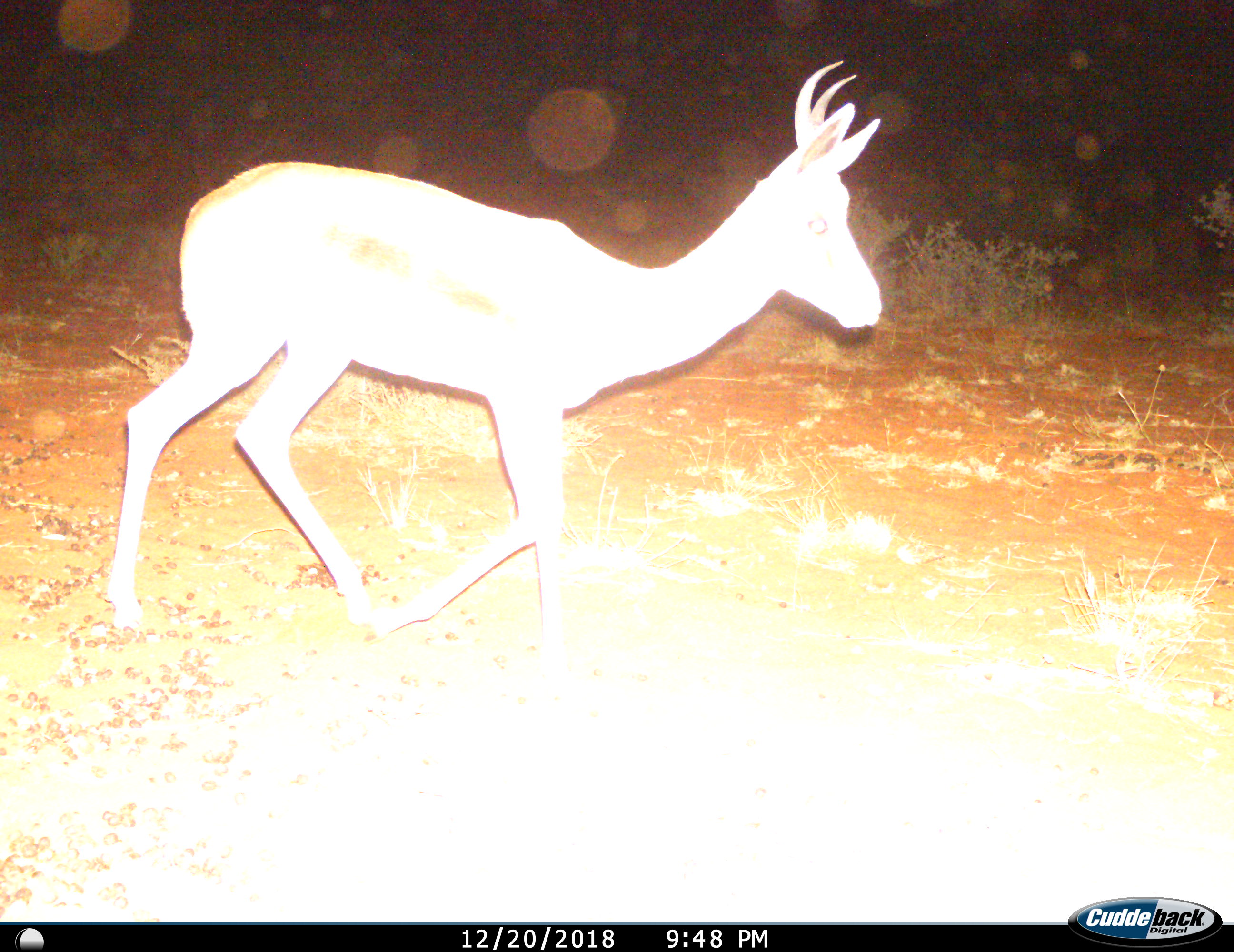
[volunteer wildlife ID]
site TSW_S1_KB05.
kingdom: Animalia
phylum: Chordata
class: Mammalia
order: Artiodactyla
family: Bovidae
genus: Redunca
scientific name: Redunca fulvorufula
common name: mountain reedbuck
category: reedbuckmountain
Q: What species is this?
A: Reedbuckmountain (mountain reedbuck) (Redunca fulvorufula).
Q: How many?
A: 1.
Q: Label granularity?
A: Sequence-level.